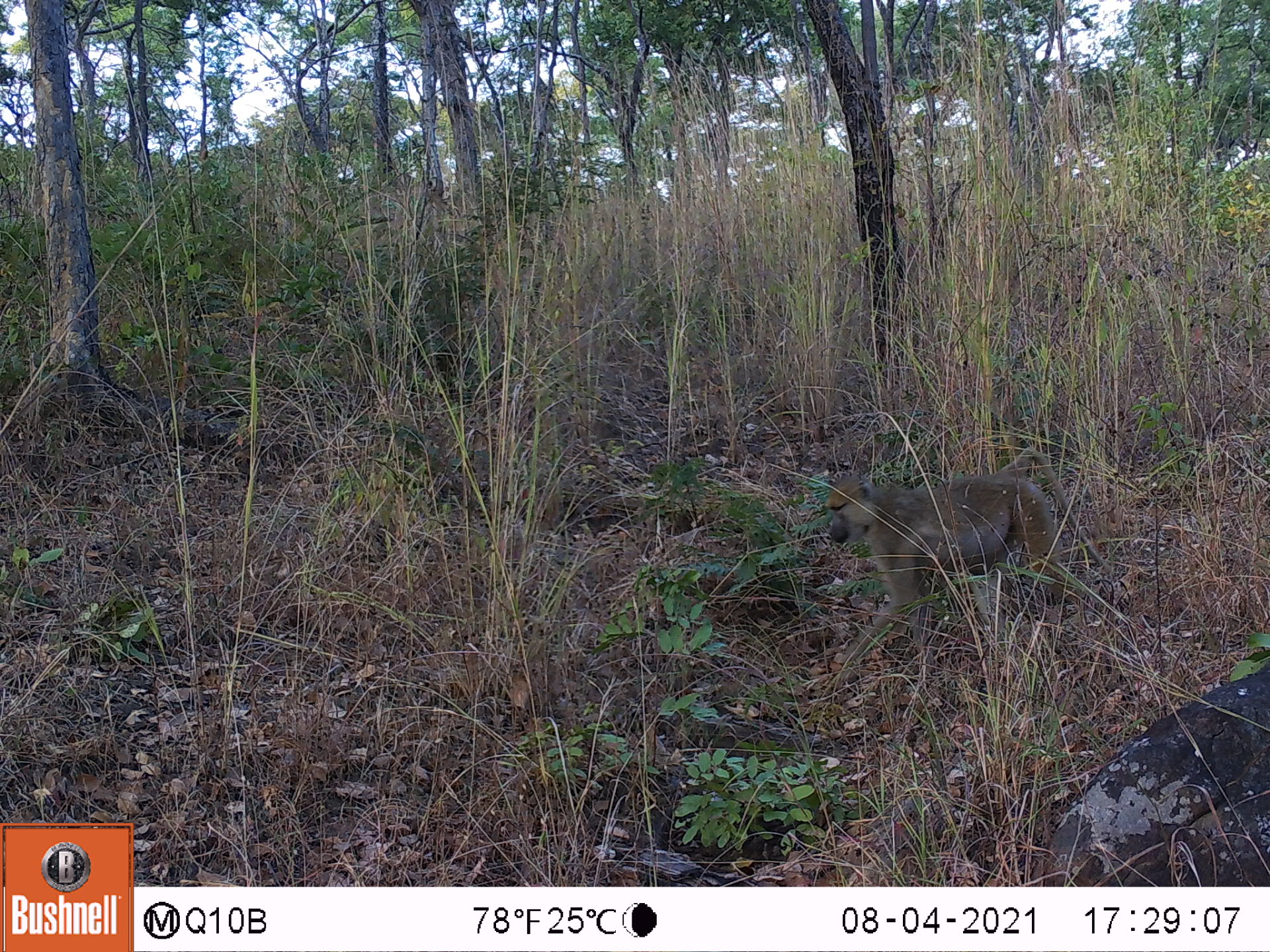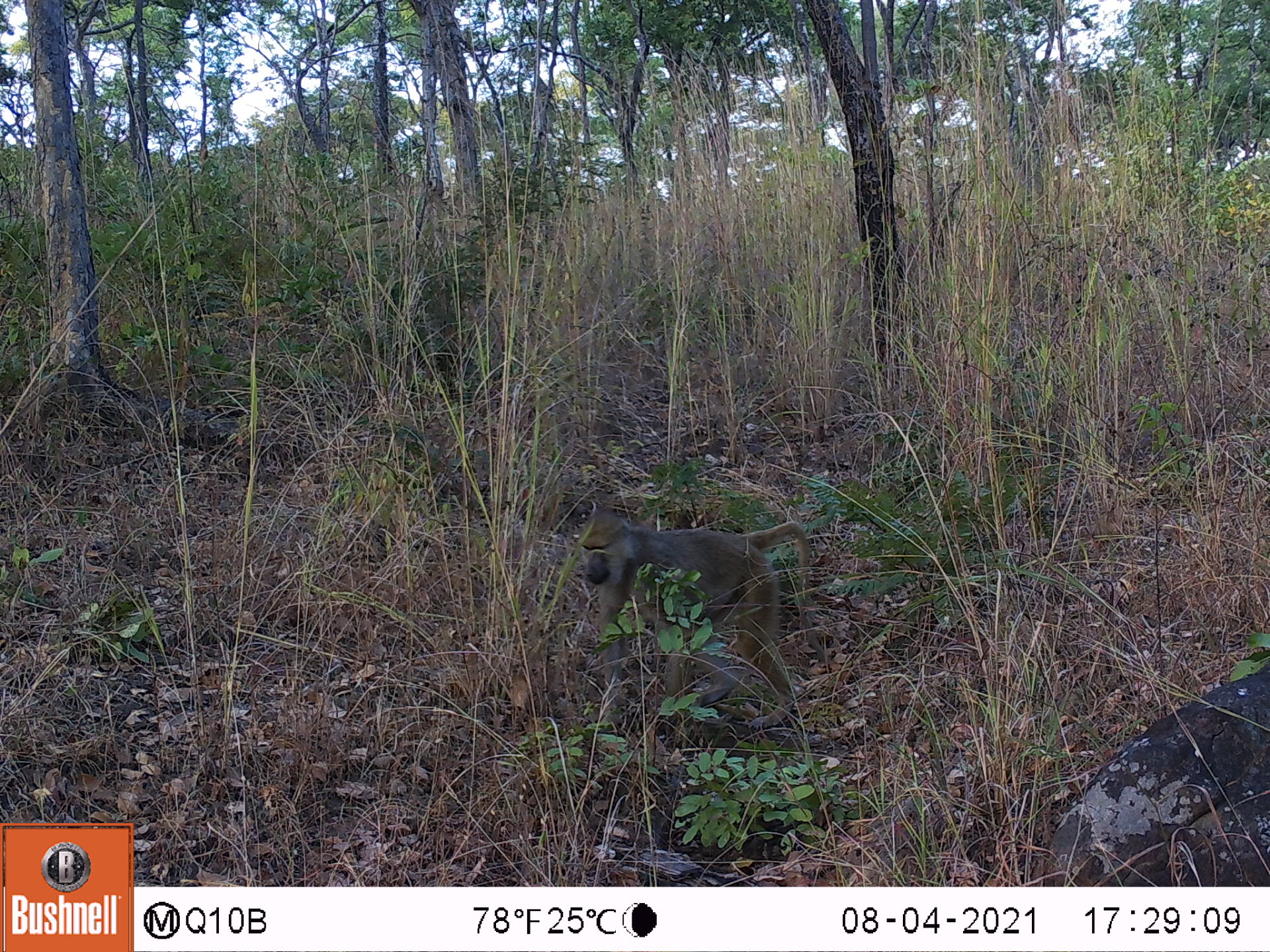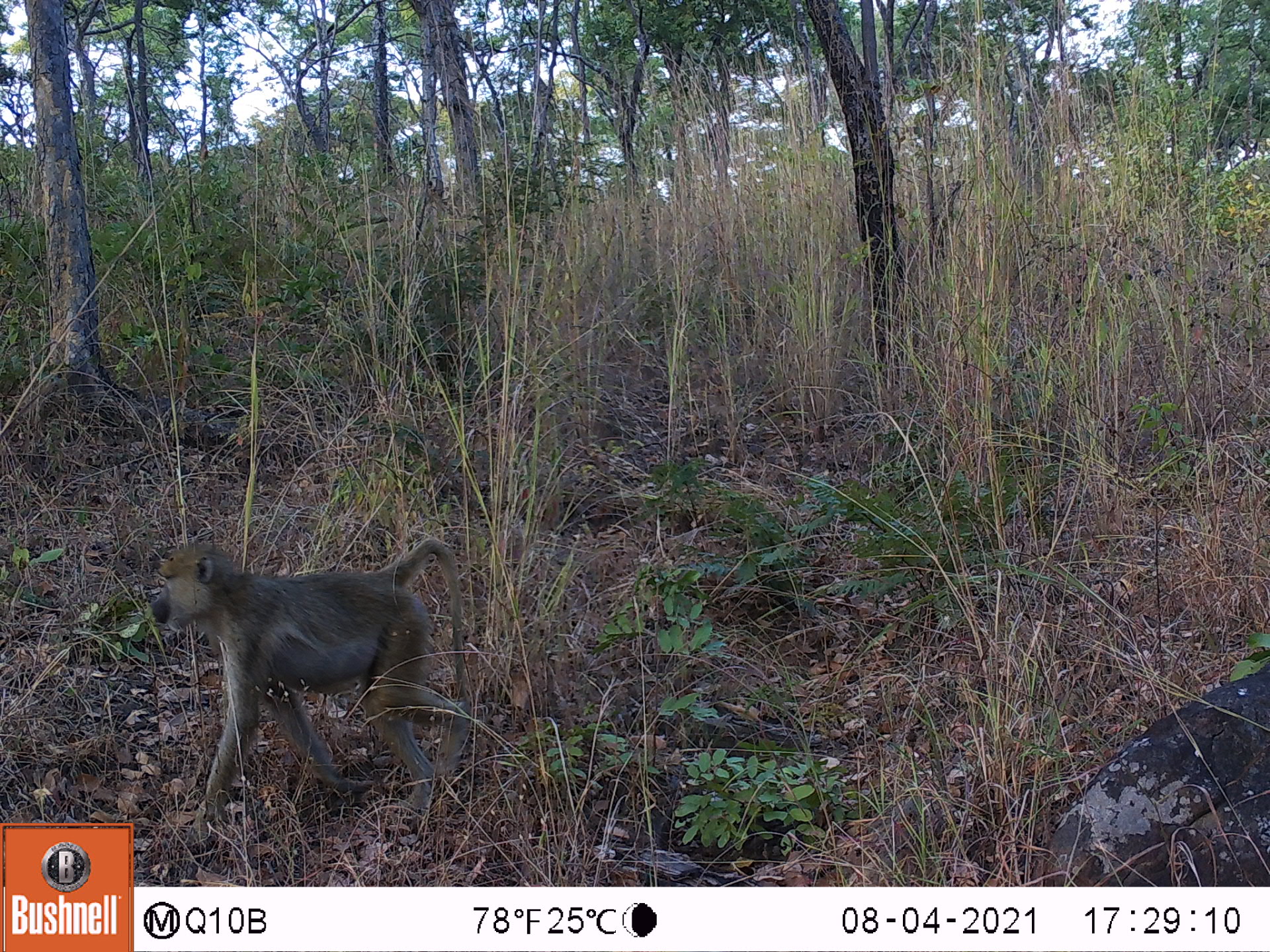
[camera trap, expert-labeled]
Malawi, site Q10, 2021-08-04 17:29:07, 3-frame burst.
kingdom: Animalia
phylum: Chordata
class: Mammalia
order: Primates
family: Cercopithecidae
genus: Papio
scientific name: Papio cynocephalus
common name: yellow baboon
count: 1